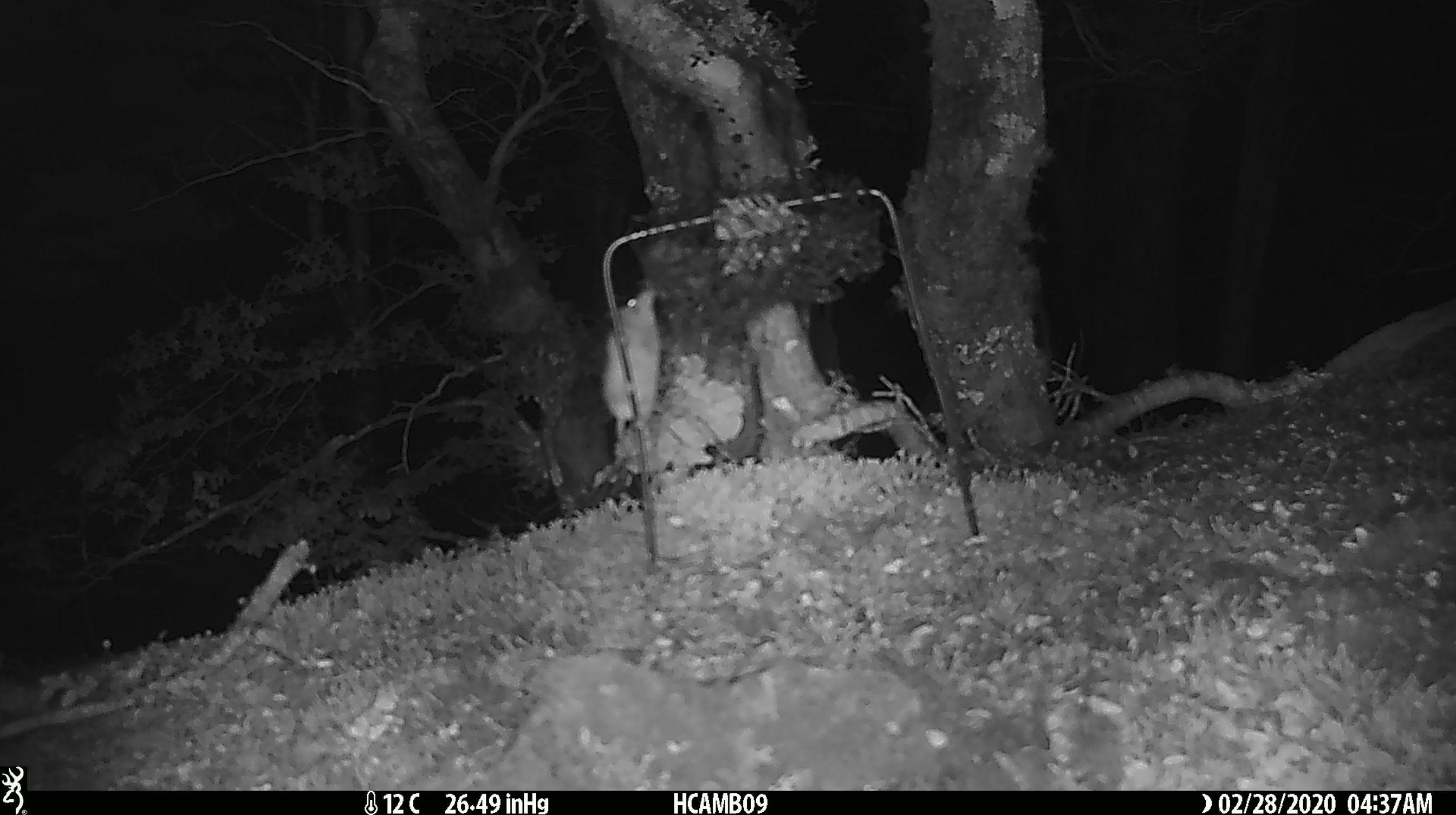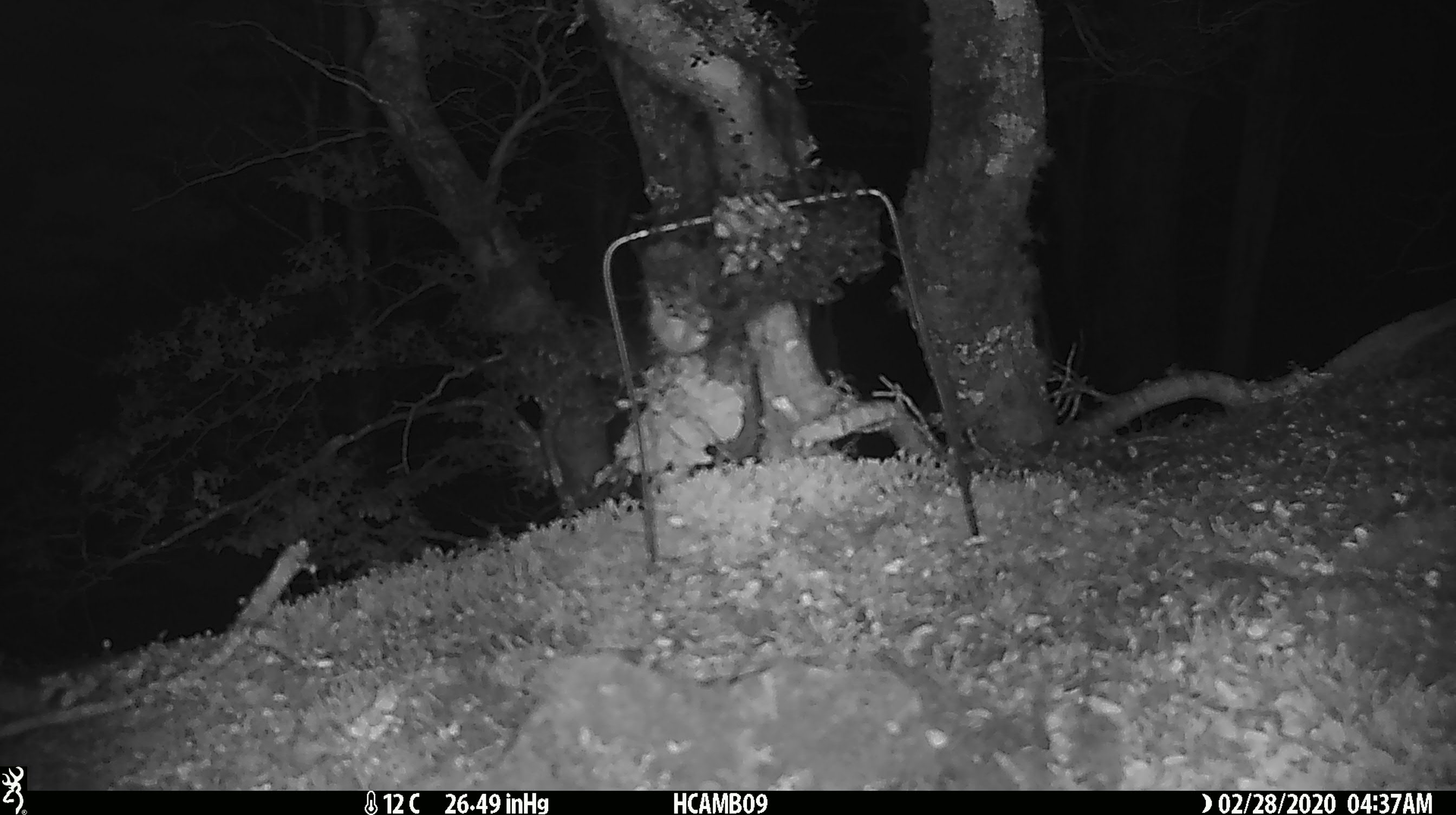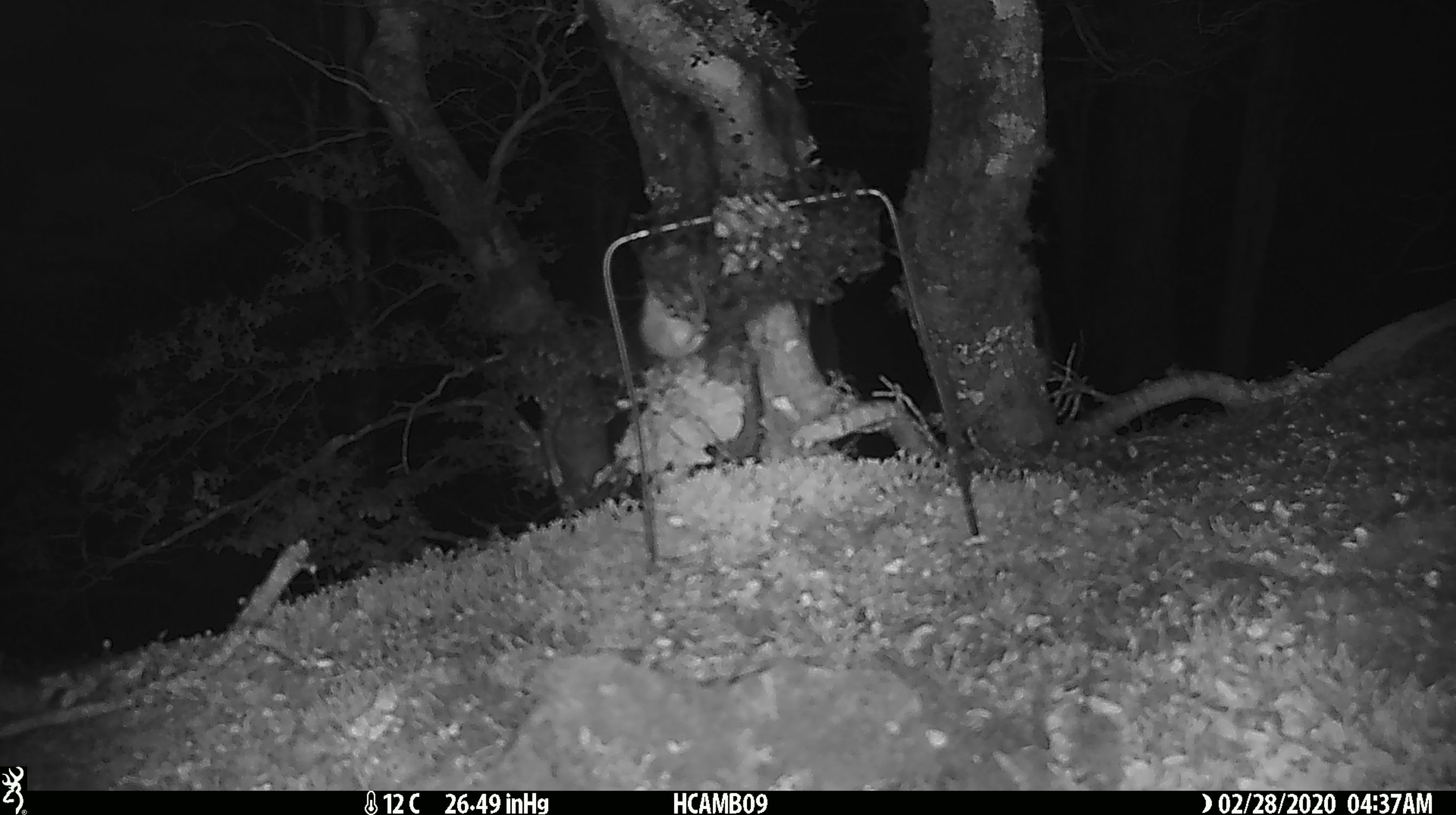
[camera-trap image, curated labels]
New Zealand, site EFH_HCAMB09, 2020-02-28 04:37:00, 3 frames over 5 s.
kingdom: Animalia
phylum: Chordata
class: Mammalia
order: Rodentia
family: Muridae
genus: Mus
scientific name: Mus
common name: mouse